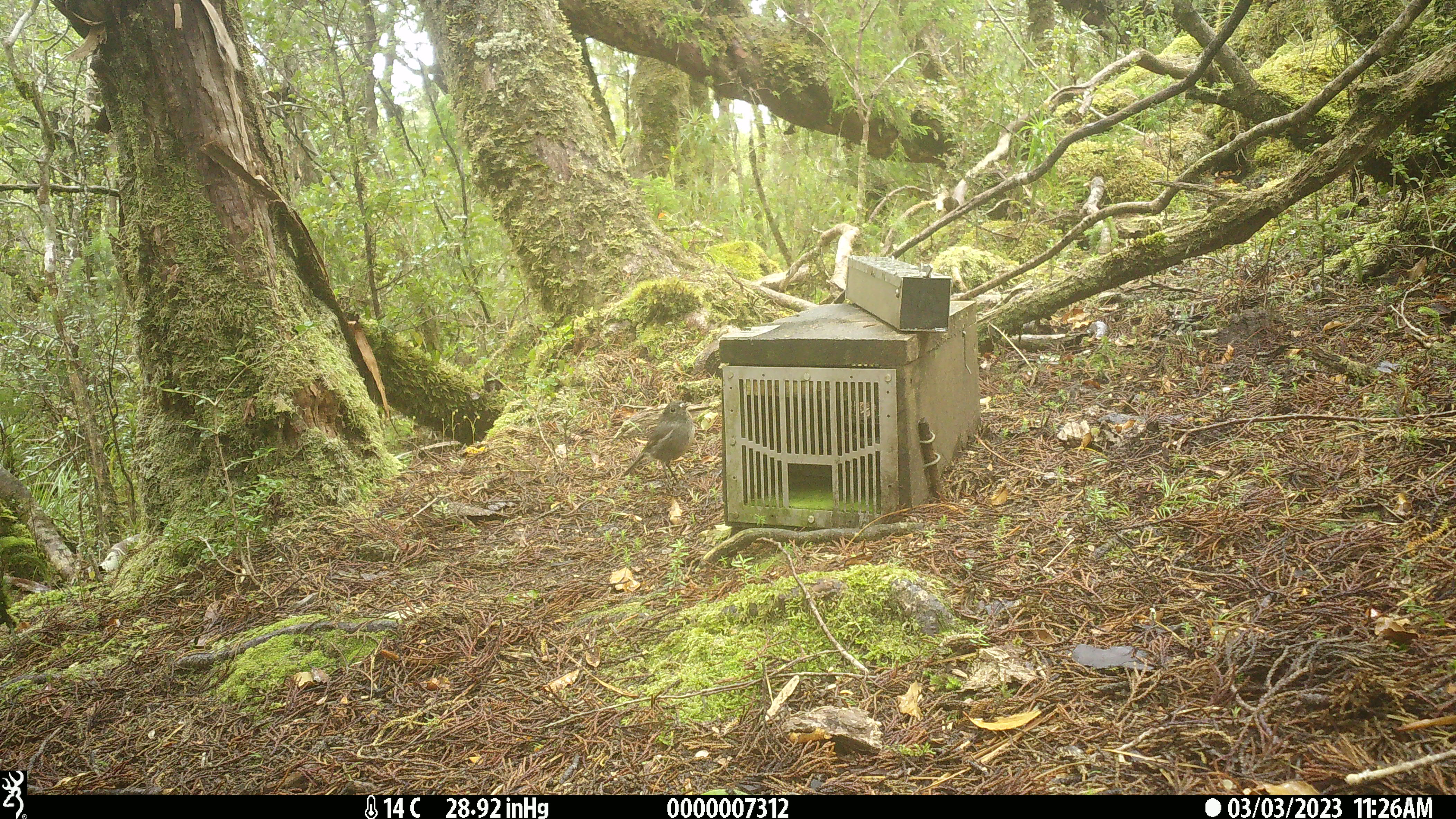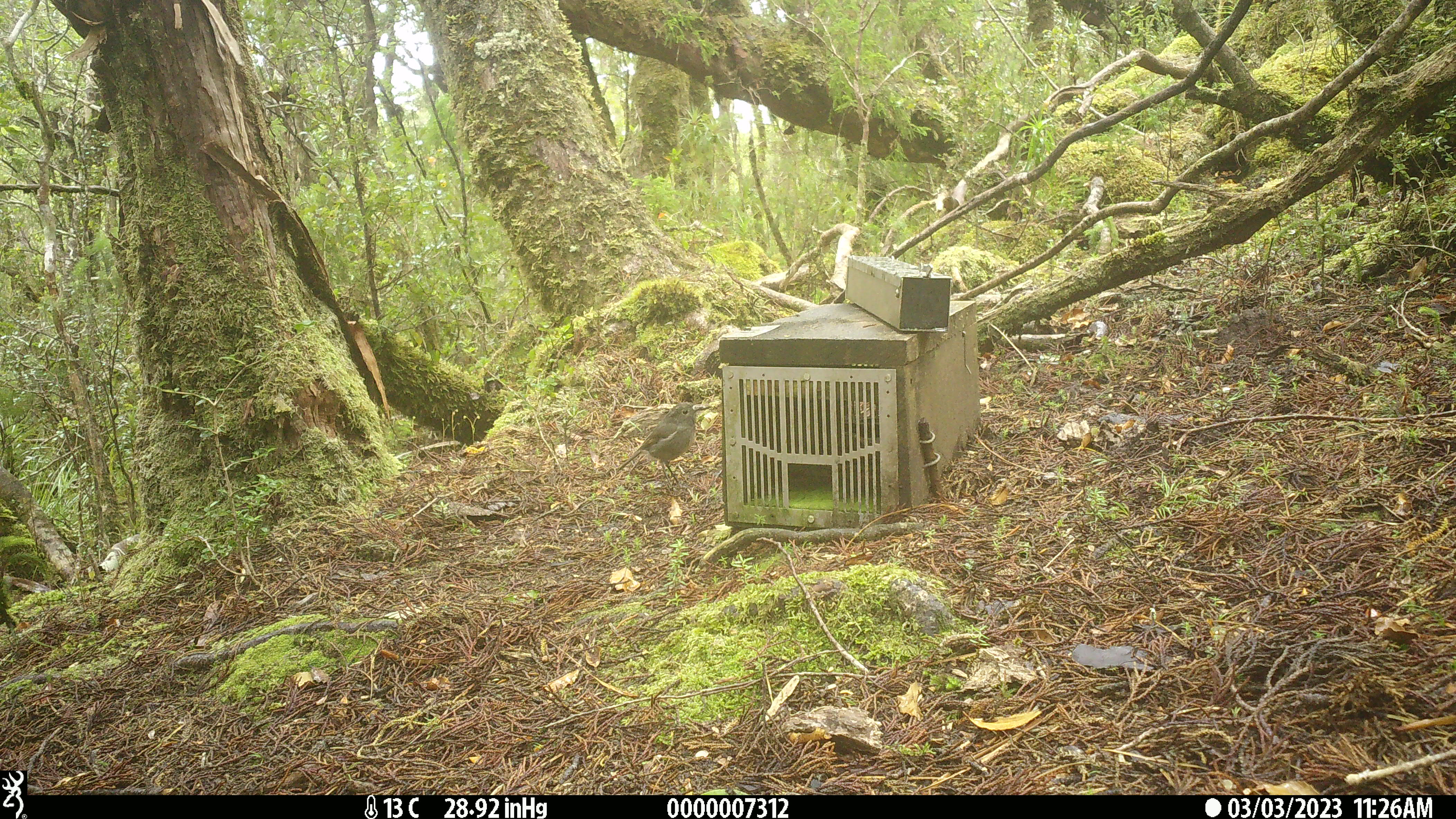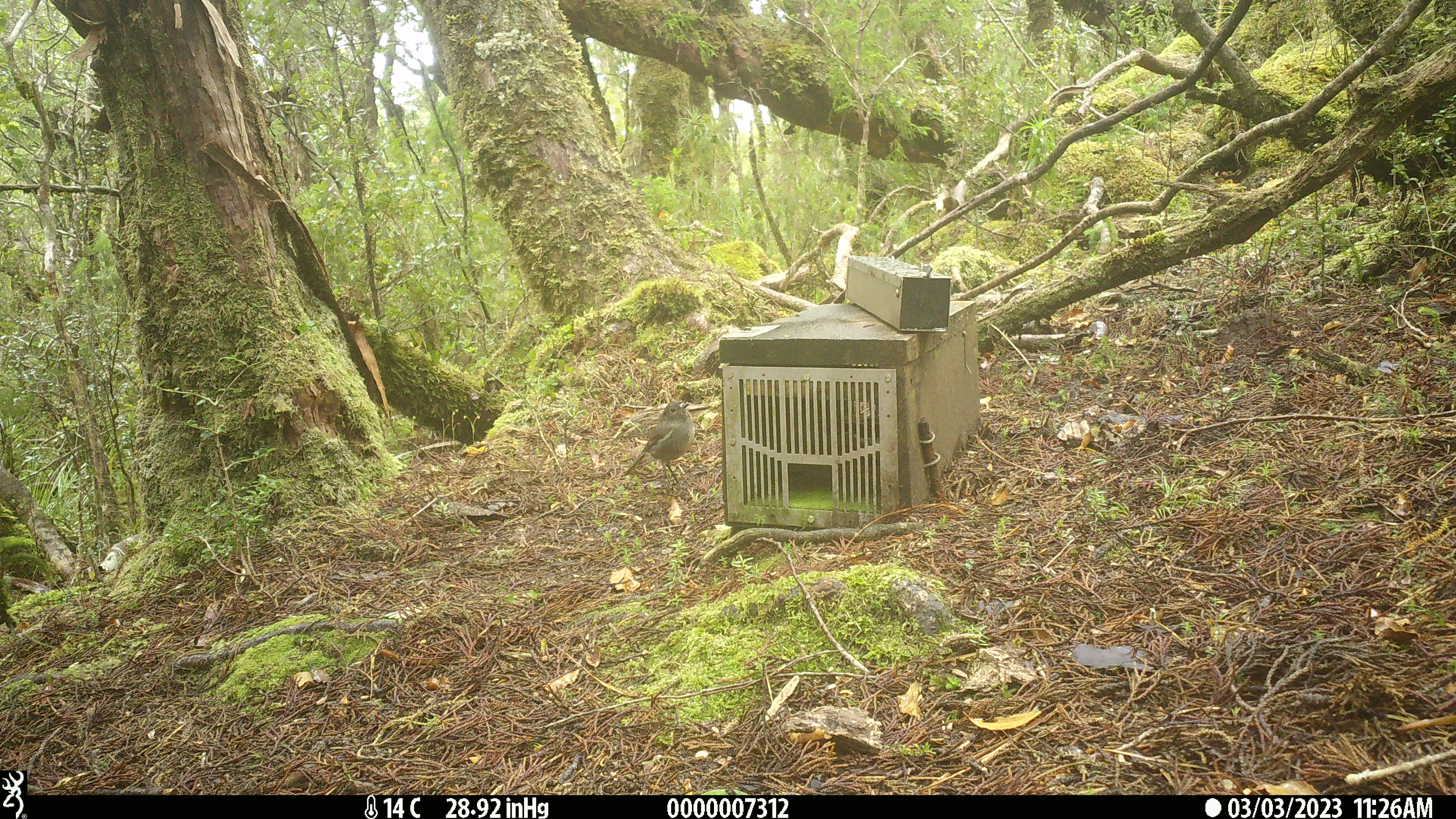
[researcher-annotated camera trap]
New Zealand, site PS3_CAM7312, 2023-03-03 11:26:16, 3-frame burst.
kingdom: Animalia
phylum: Chordata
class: Aves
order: Passeriformes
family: Petroicidae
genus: Petroica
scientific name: Petroica australis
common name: new zealand robin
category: robin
Robin (new zealand robin) (Petroica australis).